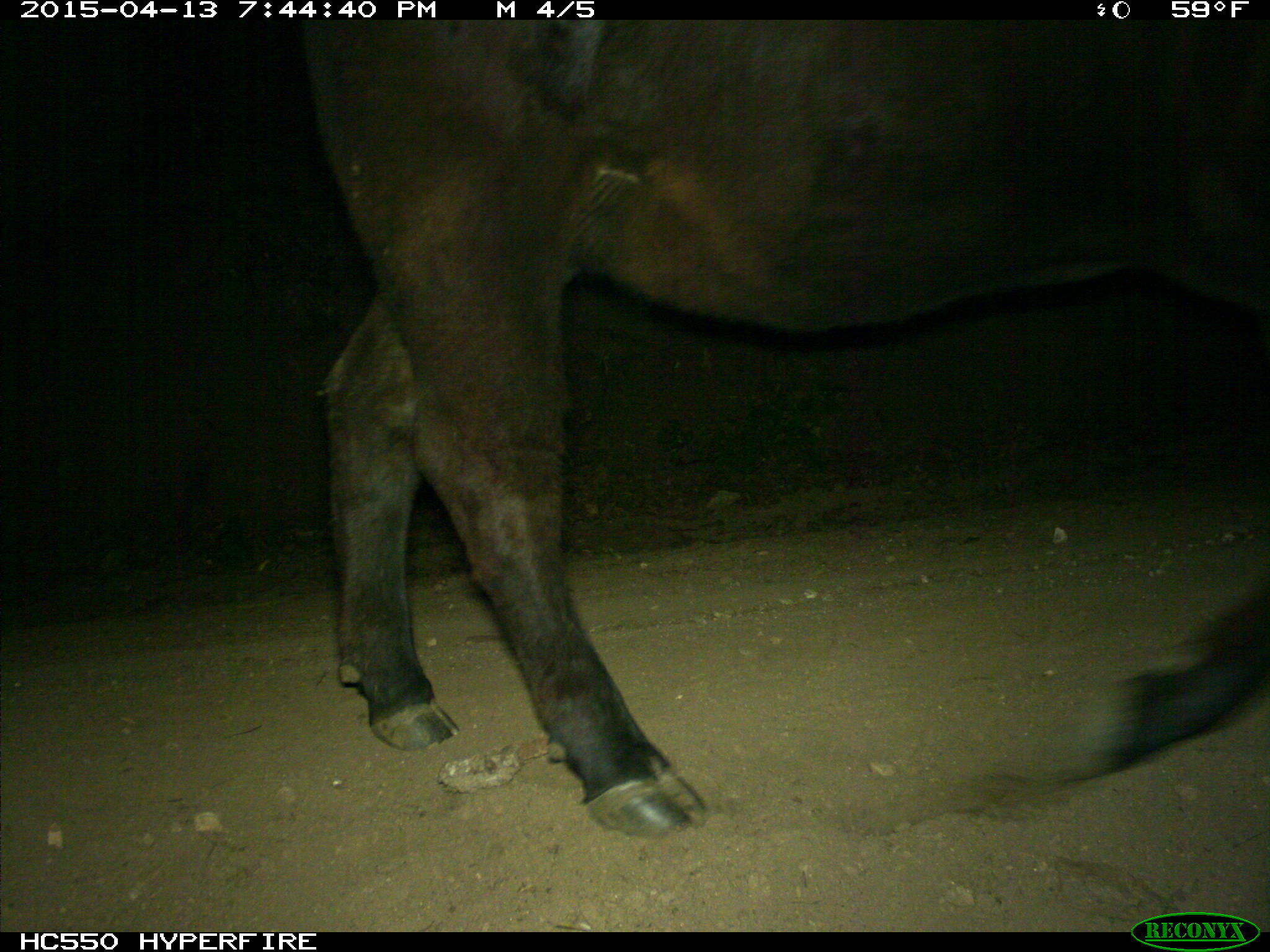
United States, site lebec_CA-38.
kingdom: Animalia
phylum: Chordata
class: Mammalia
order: Artiodactyla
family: Bovidae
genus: Bos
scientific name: Bos taurus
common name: domestic cow